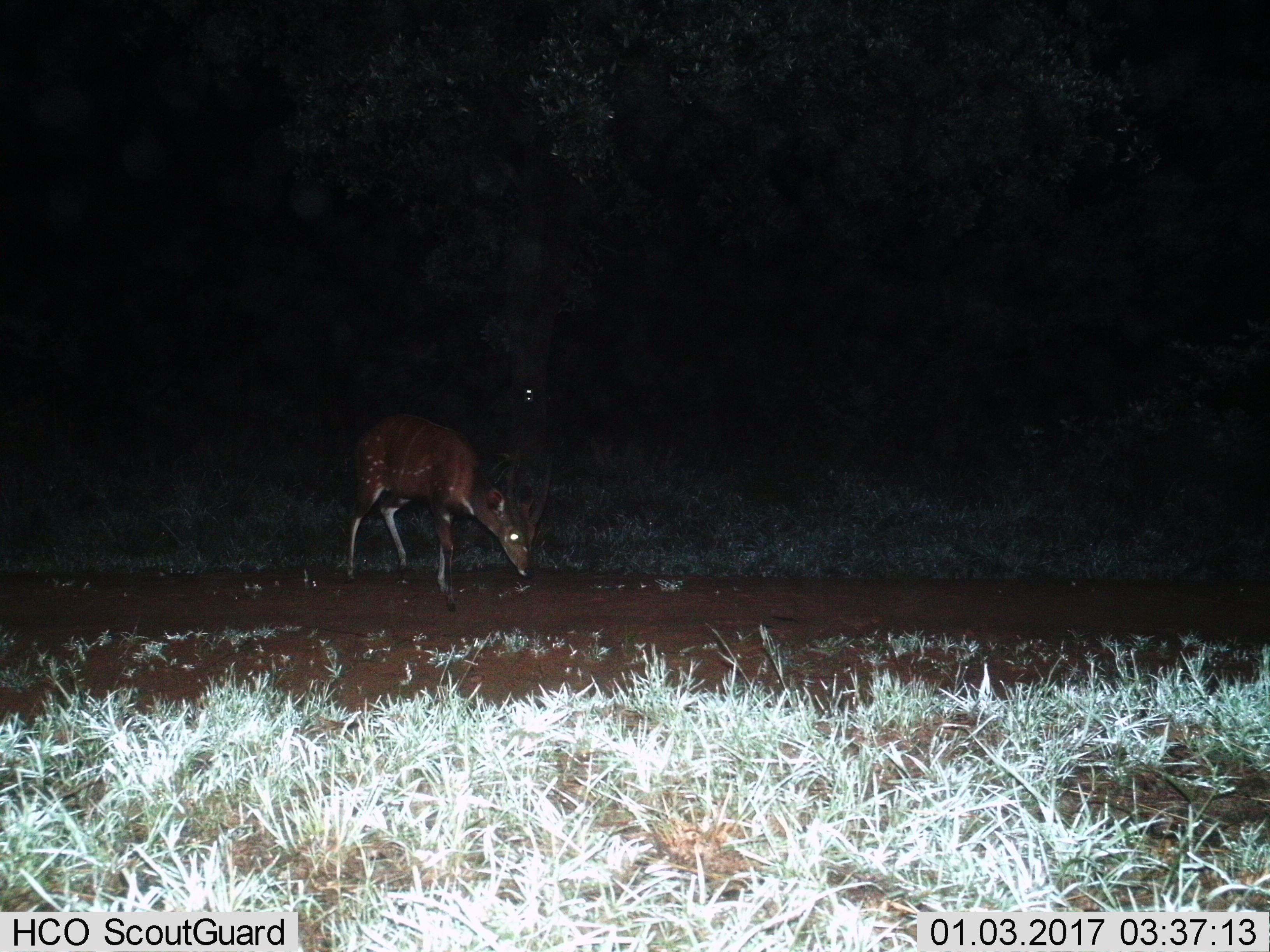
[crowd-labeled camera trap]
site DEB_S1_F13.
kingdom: Animalia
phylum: Chordata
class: Mammalia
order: Artiodactyla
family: Bovidae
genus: Tragelaphus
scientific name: Tragelaphus scriptus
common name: bushbuck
Bushbuck (Tragelaphus scriptus), count 1. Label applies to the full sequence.